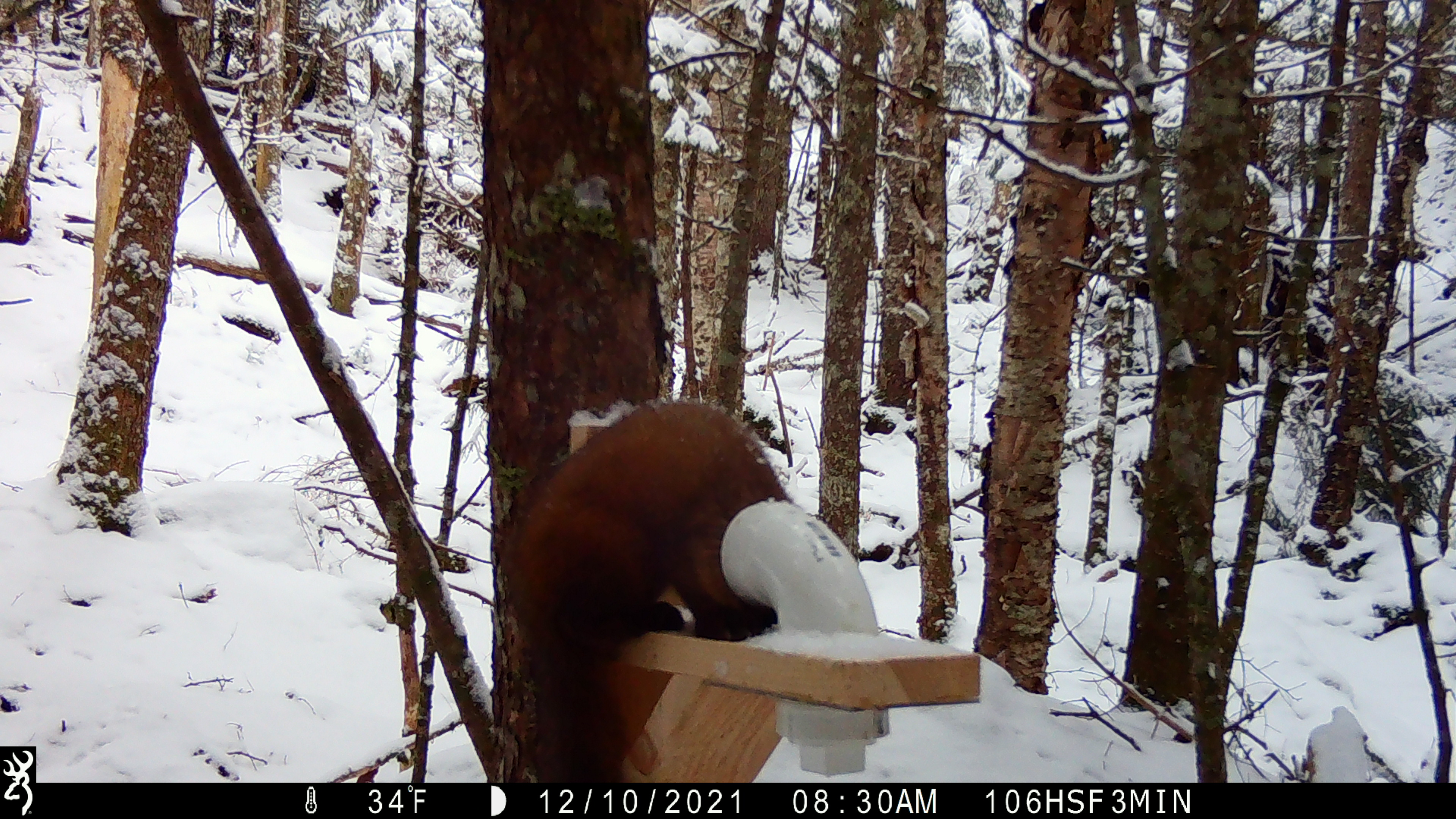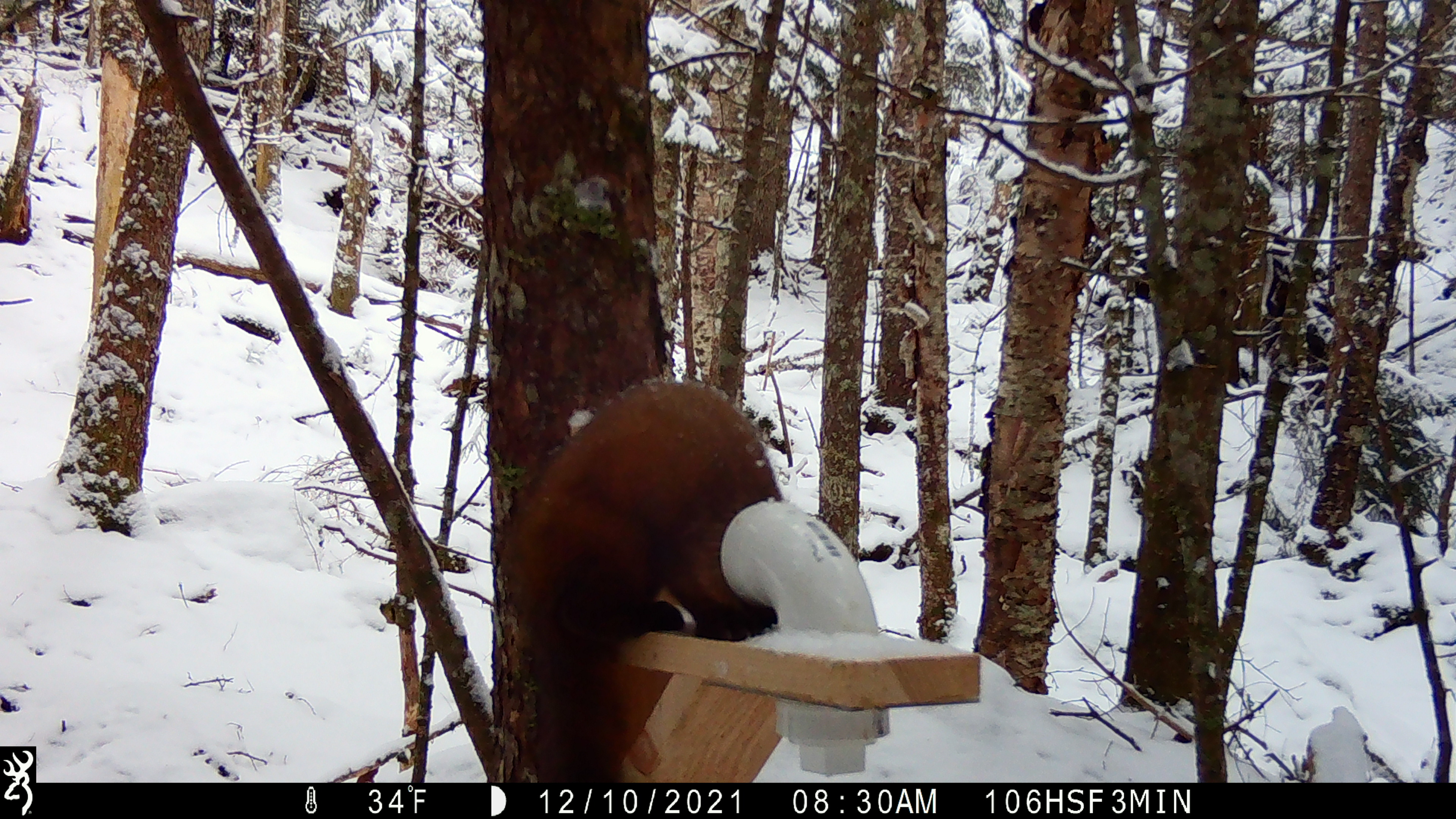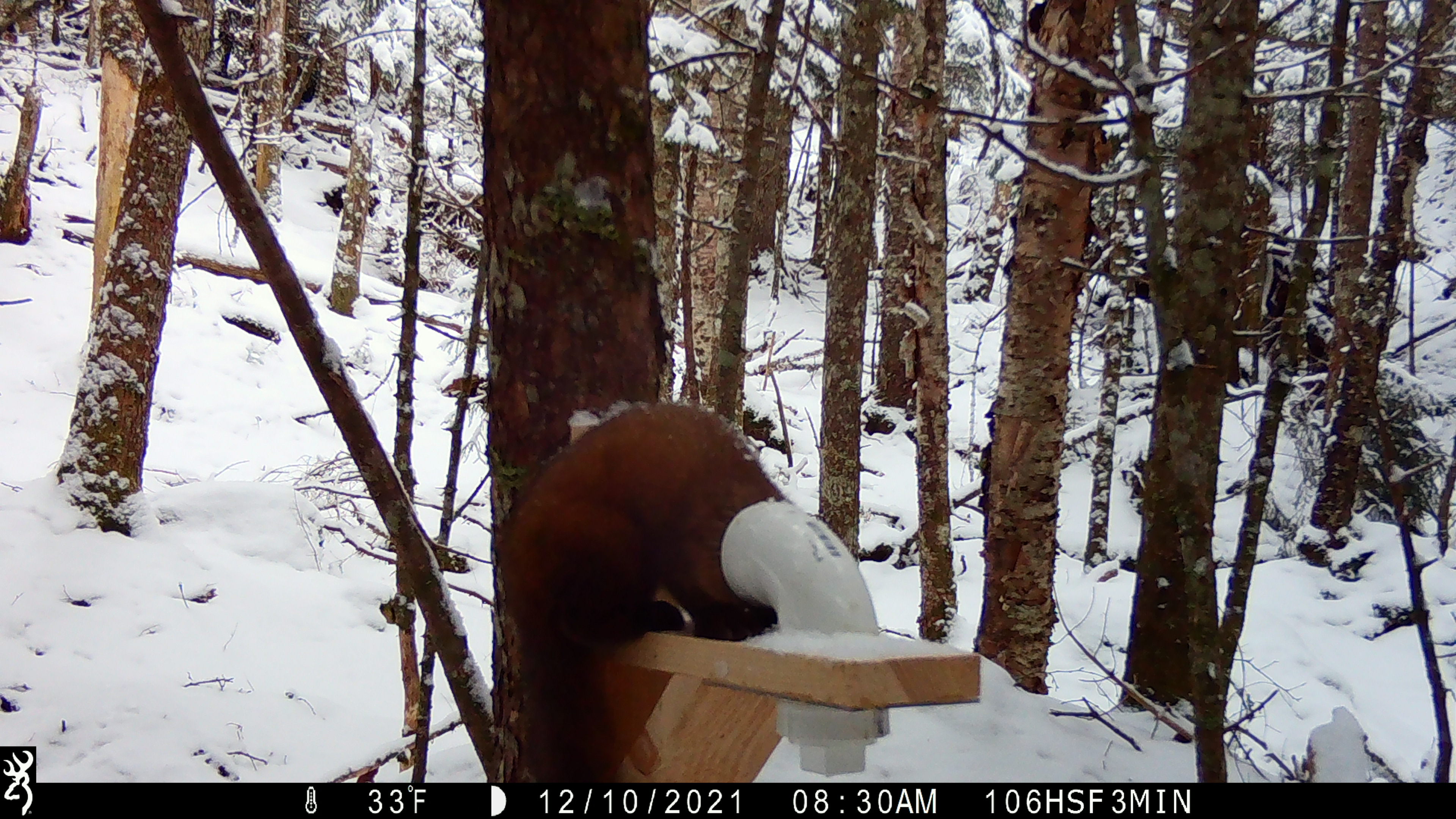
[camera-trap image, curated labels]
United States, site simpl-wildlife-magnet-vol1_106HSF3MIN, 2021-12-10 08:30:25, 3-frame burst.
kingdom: Animalia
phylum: Chordata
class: Mammalia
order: Carnivora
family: Mustelidae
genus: Martes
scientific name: Martes americana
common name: american marten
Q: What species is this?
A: American marten (Martes americana).